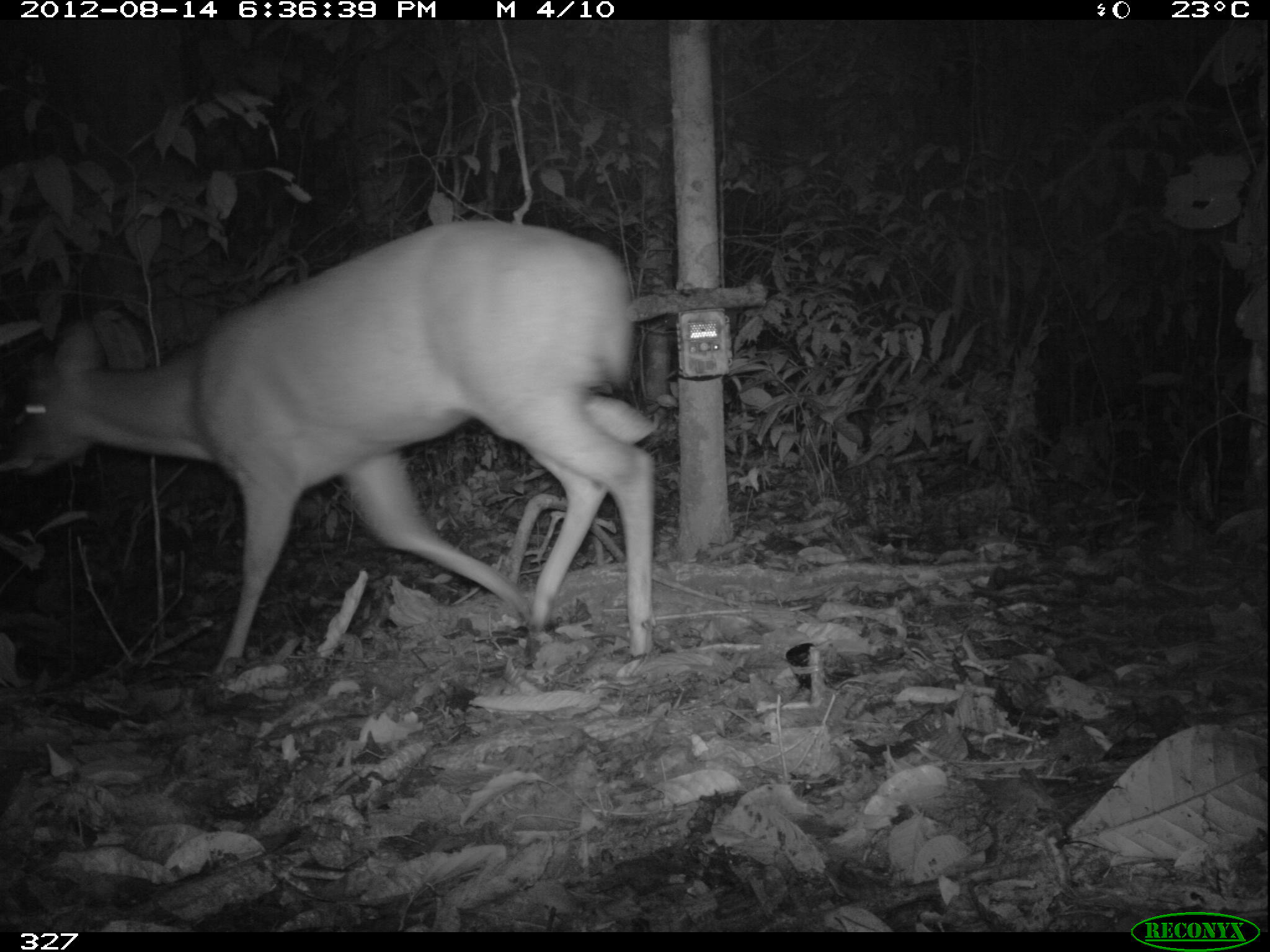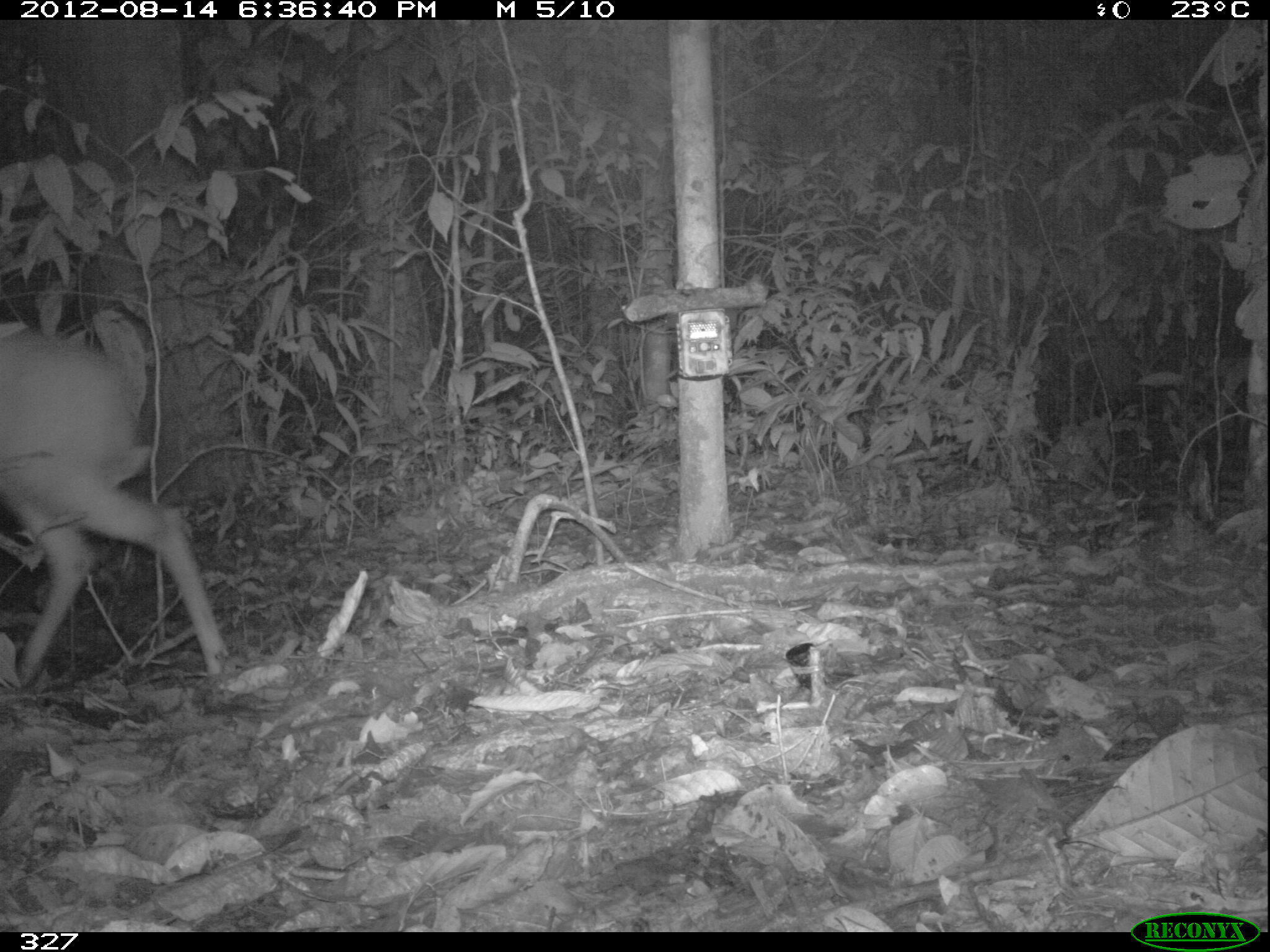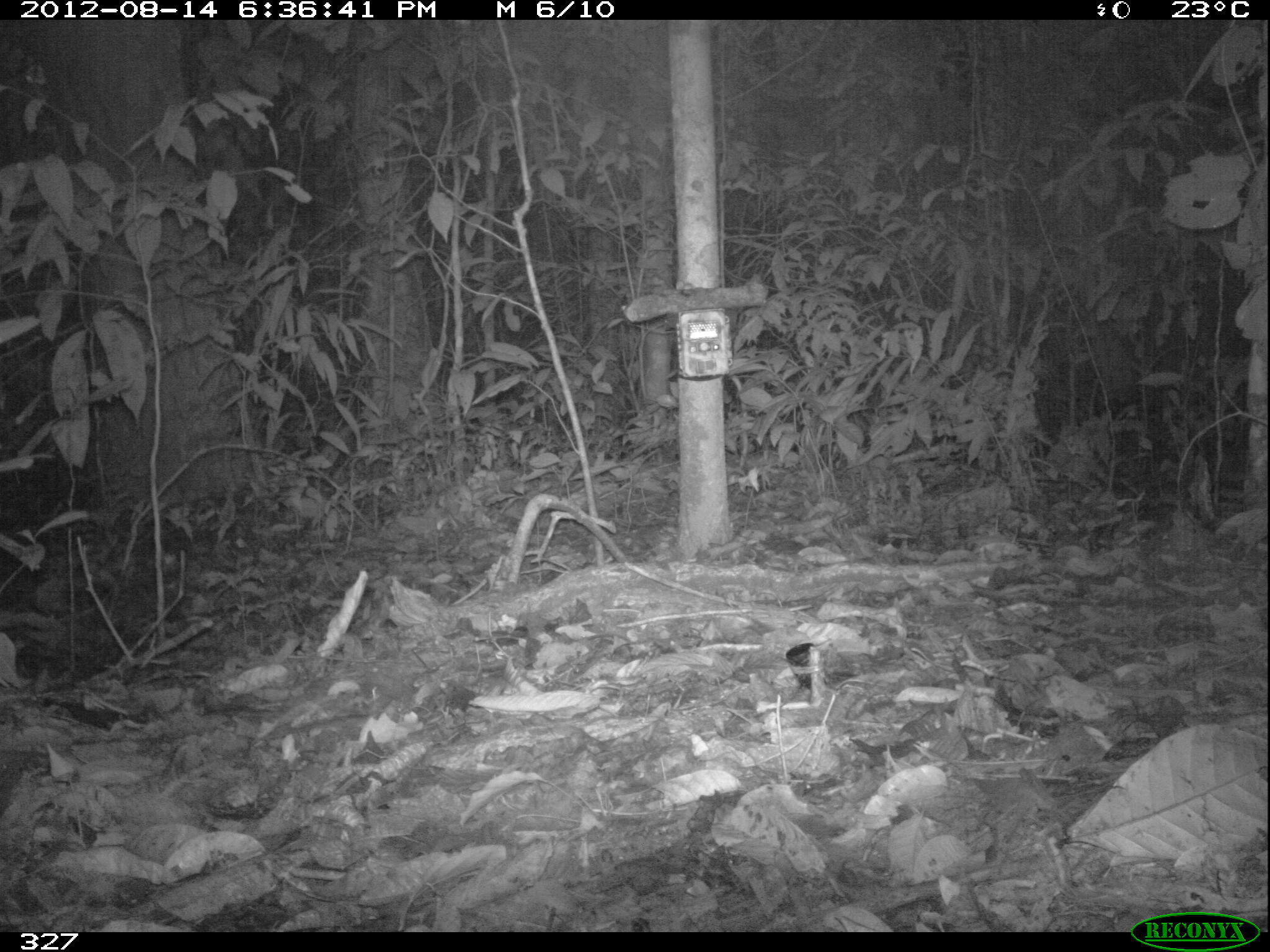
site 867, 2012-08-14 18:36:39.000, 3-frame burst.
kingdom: Animalia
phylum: Chordata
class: Mammalia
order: Artiodactyla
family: Cervidae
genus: Mazama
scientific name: Mazama americana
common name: red brocket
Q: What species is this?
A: Mazama americana (red brocket).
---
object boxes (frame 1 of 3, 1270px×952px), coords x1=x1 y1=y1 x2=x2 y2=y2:
mazama americana: x1=5 y1=221 x2=655 y2=676